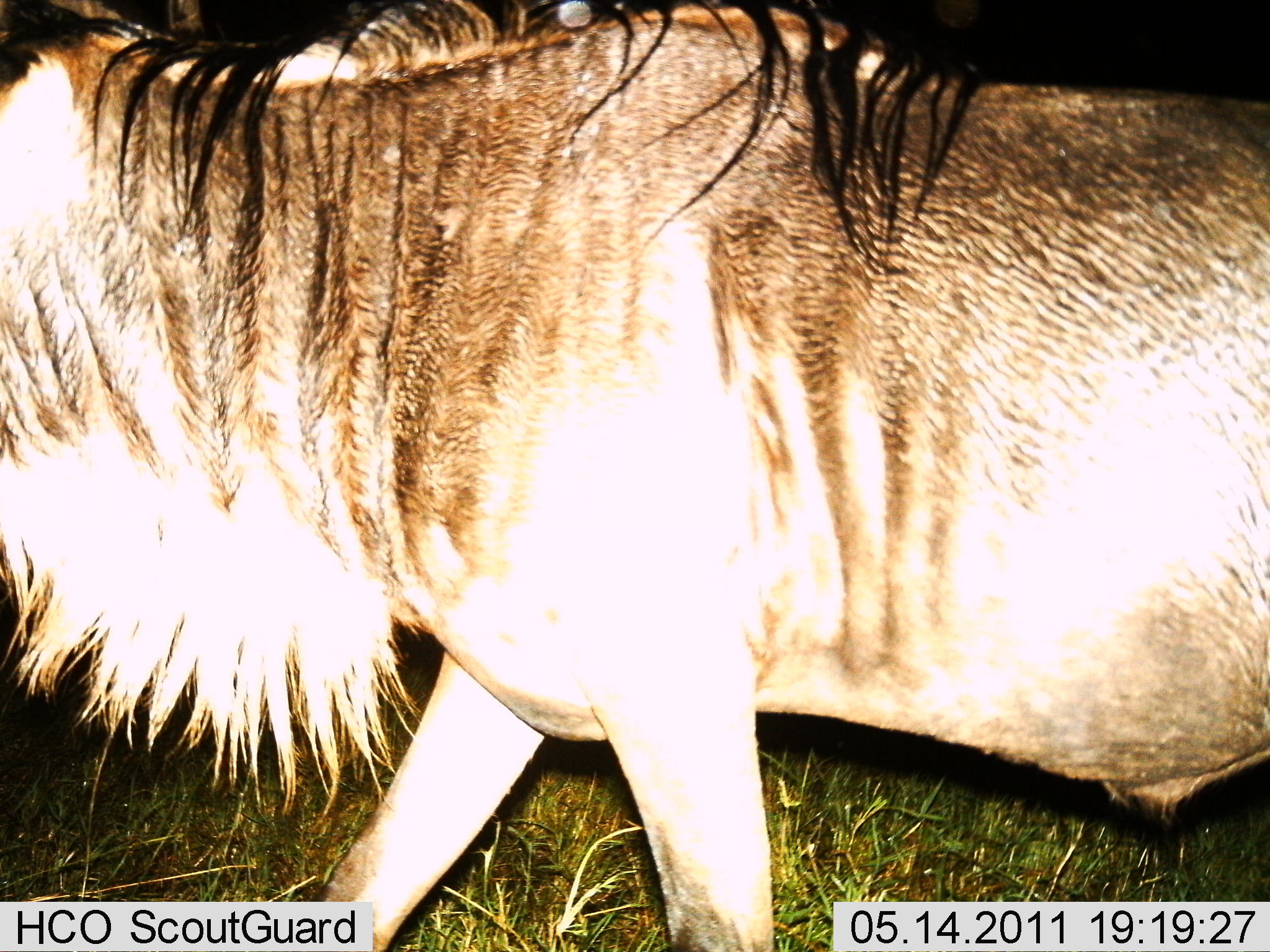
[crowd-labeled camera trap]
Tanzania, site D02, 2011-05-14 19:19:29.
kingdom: Animalia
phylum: Chordata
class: Mammalia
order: Artiodactyla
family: Bovidae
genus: Connochaetes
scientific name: Connochaetes taurinus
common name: blue wildebeest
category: wildebeest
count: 1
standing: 33%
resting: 0%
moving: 67%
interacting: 0%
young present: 0%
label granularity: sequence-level